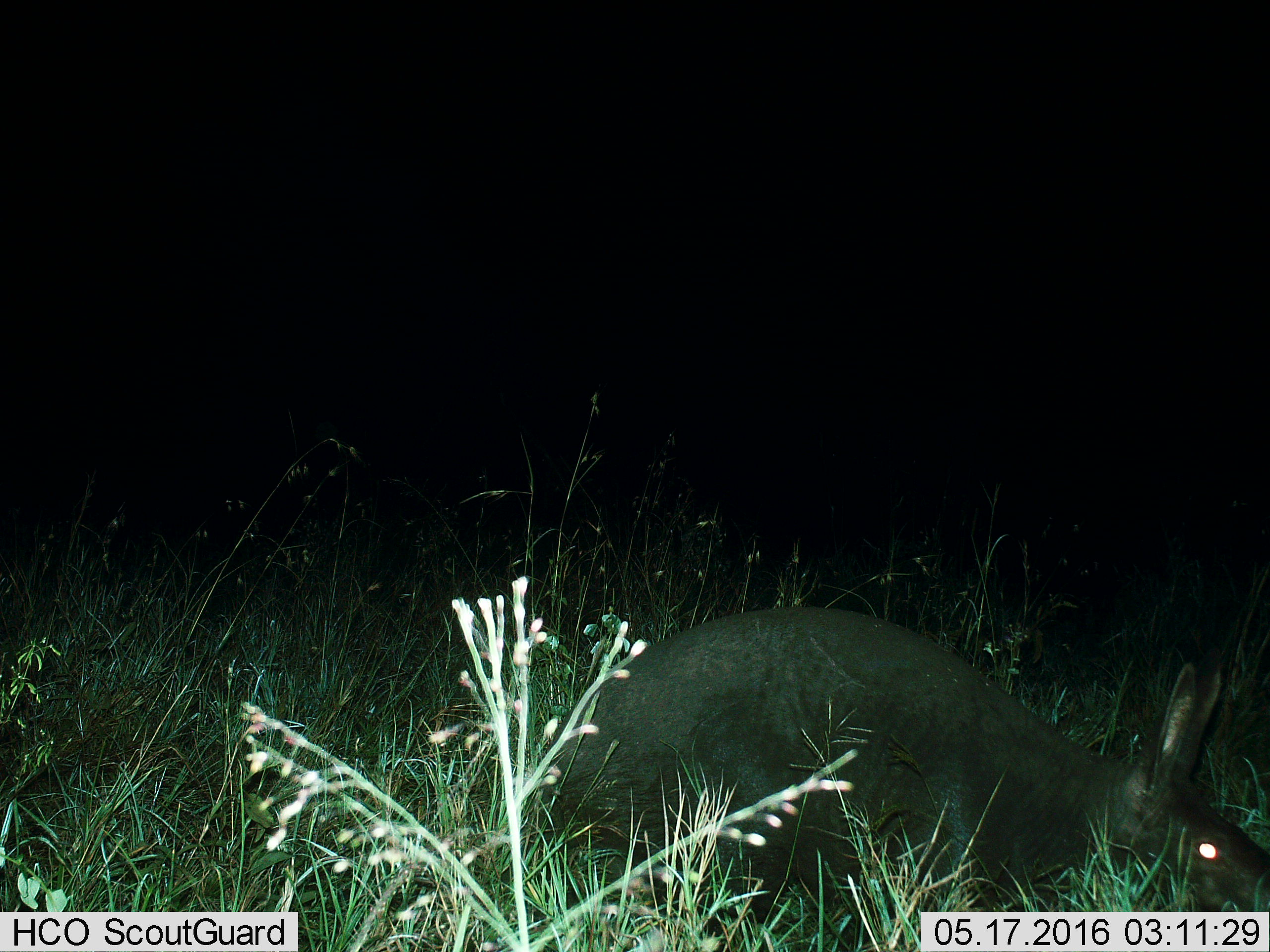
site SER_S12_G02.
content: unidentified animal